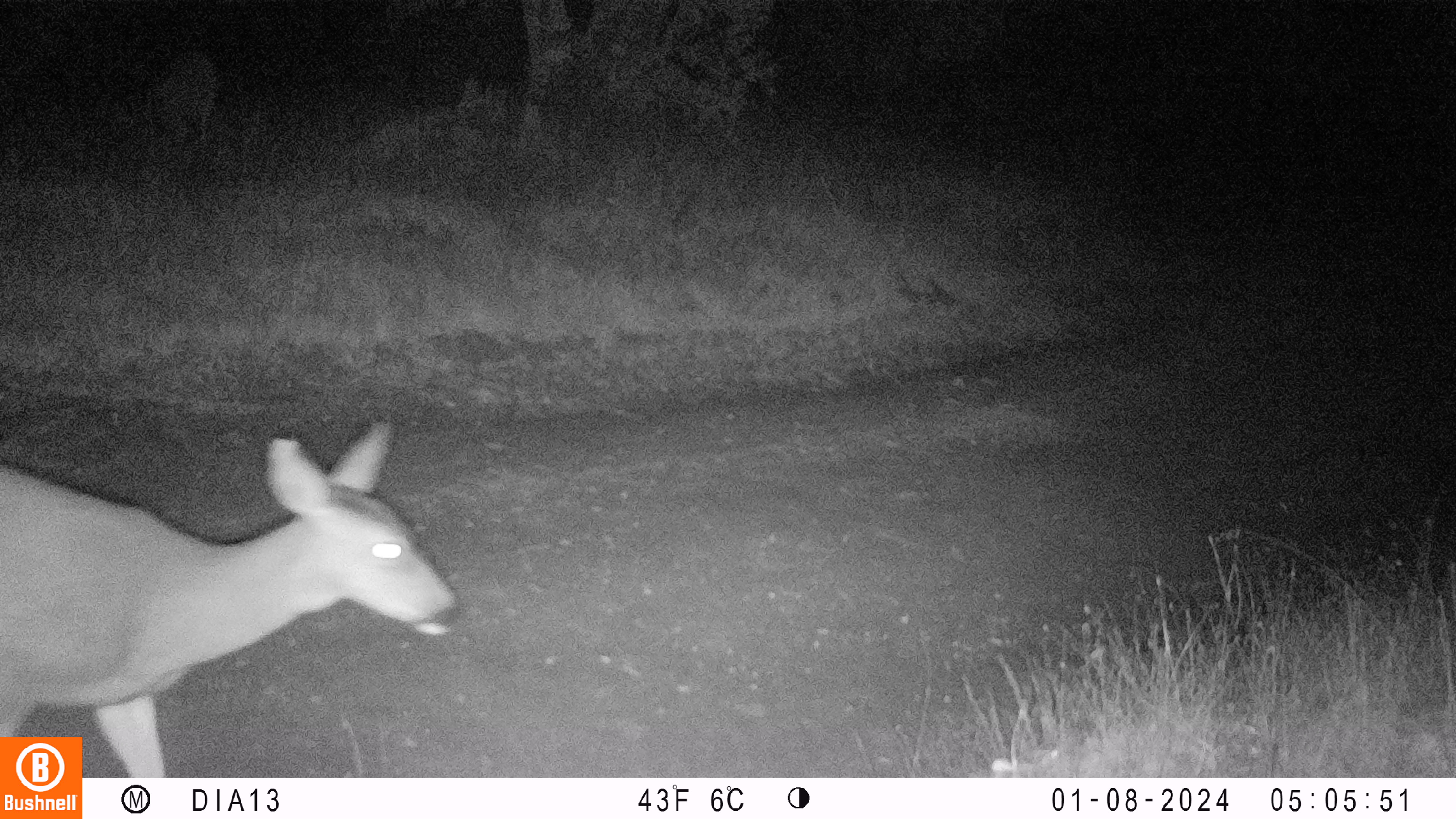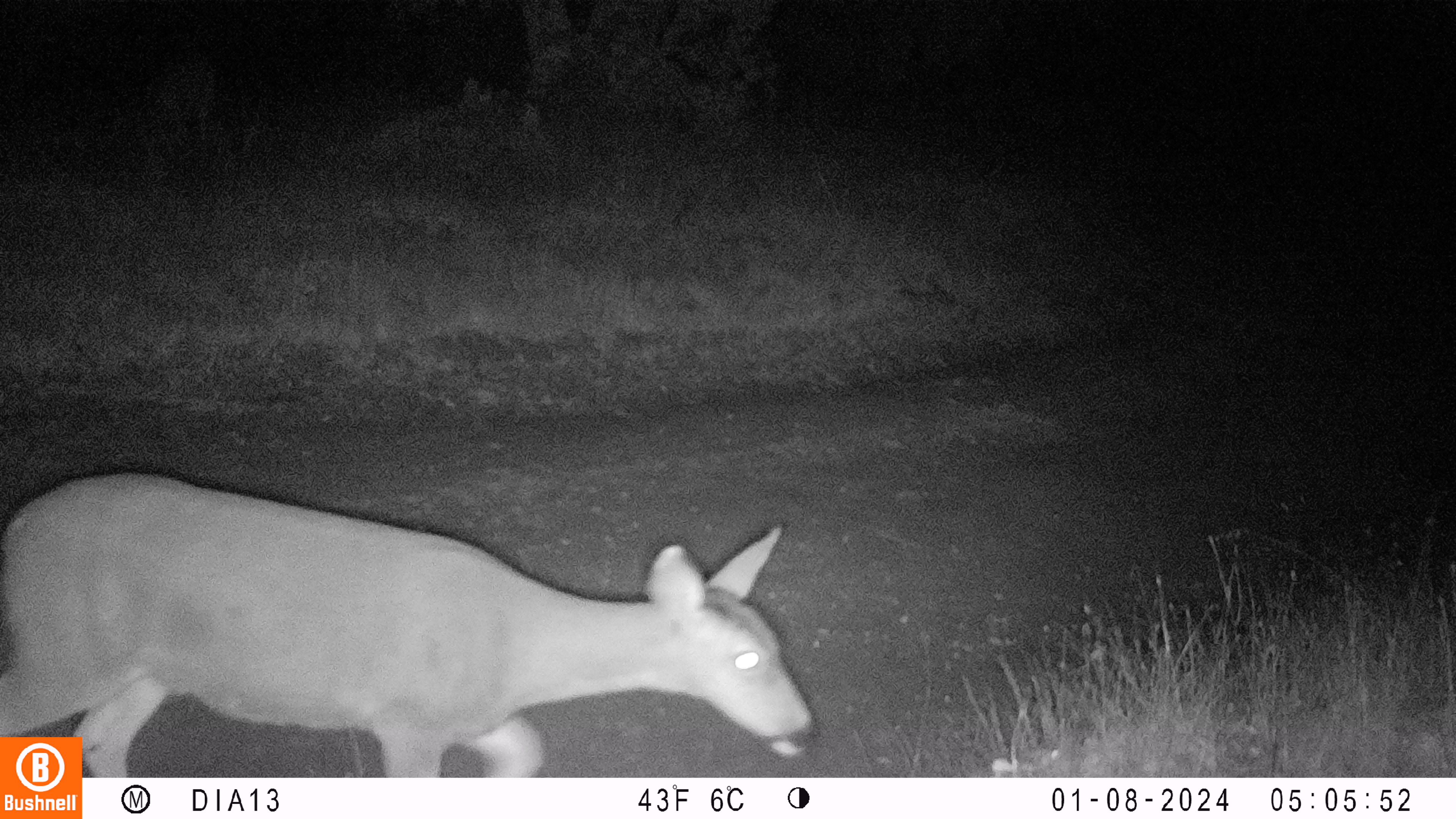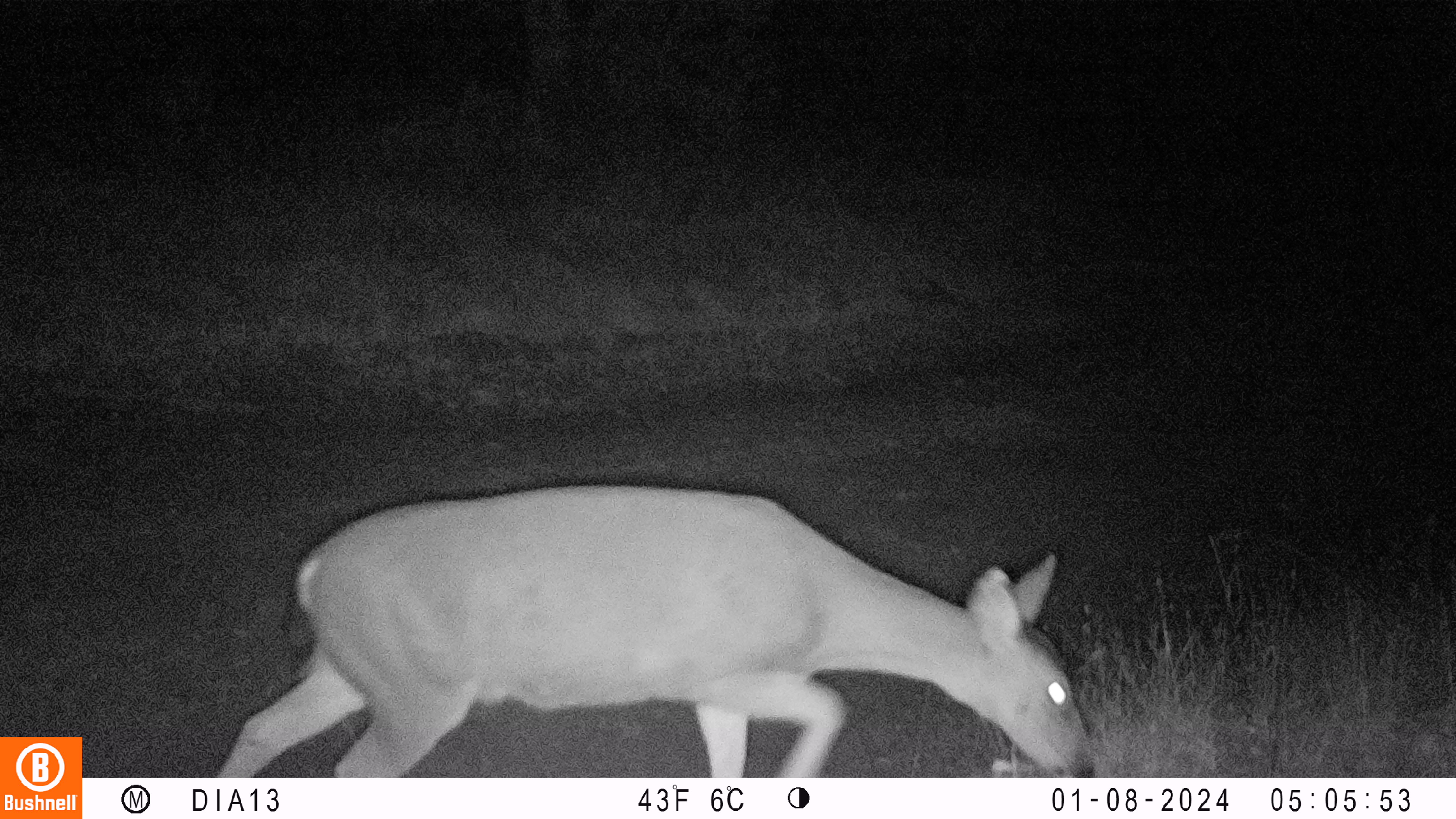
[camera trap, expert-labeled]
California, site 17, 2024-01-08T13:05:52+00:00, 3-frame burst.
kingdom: Animalia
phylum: Chordata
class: Mammalia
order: Artiodactyla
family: Cervidae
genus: Odocoileus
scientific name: Odocoileus hemionus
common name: mule deer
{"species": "mule deer (Odocoileus hemionus)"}